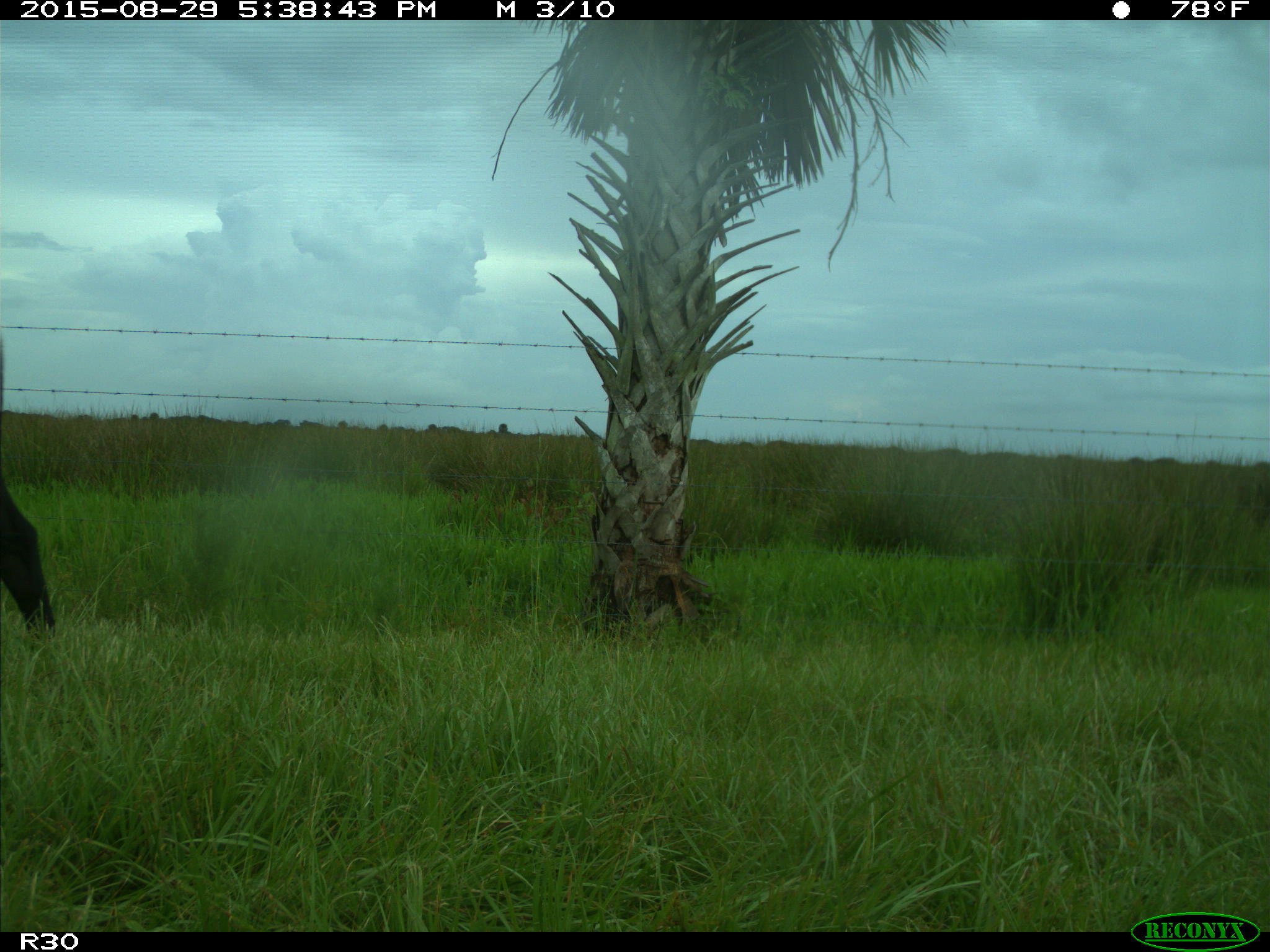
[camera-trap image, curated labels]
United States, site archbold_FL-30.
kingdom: Animalia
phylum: Chordata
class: Mammalia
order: Artiodactyla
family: Bovidae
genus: Bos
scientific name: Bos taurus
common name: domestic cow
Bos taurus (domestic cow).